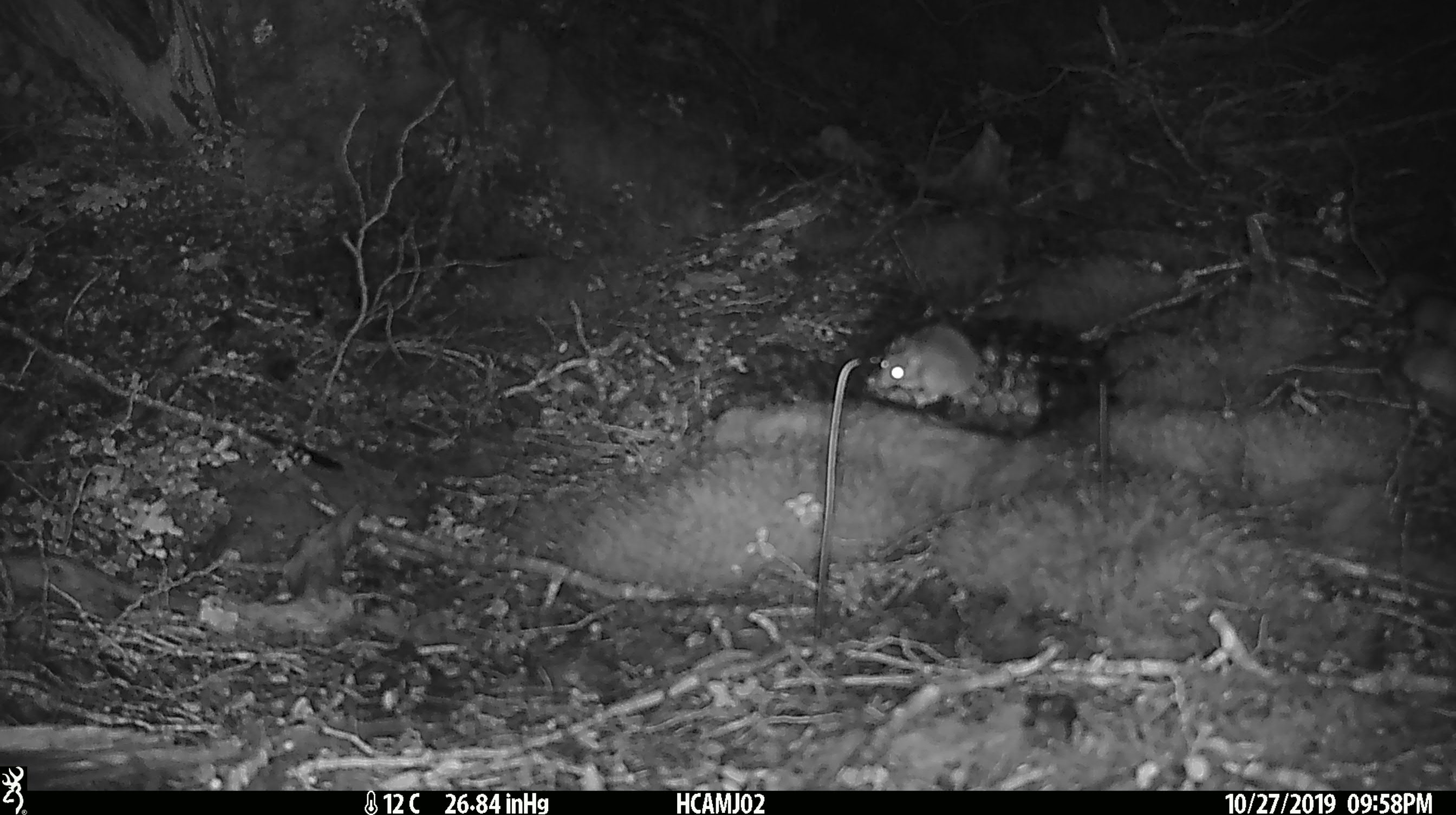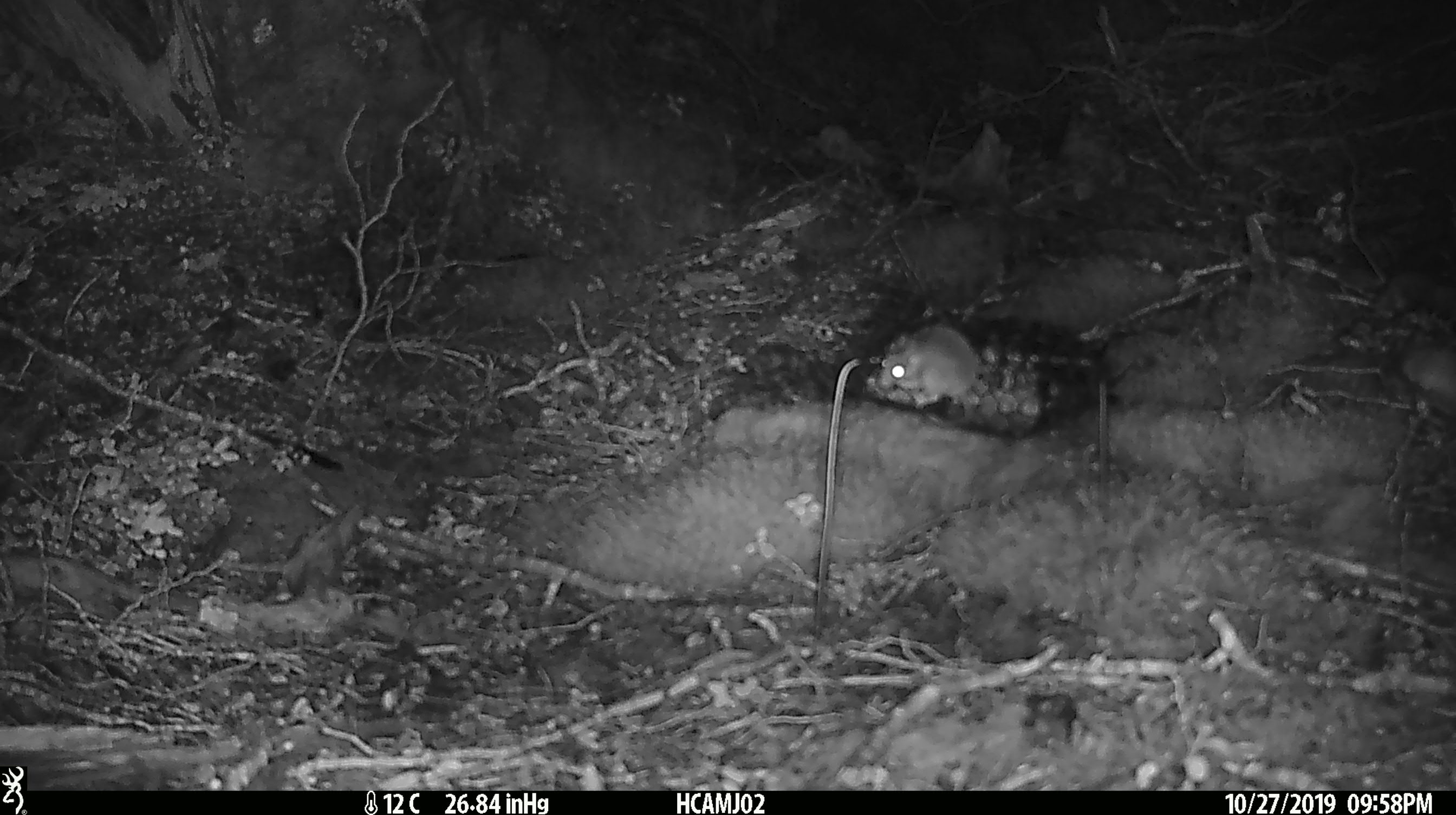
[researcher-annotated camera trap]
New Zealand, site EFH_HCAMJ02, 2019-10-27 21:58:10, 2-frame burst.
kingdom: Animalia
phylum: Chordata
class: Mammalia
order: Rodentia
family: Muridae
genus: Mus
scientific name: Mus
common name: mouse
Mouse (Mus).